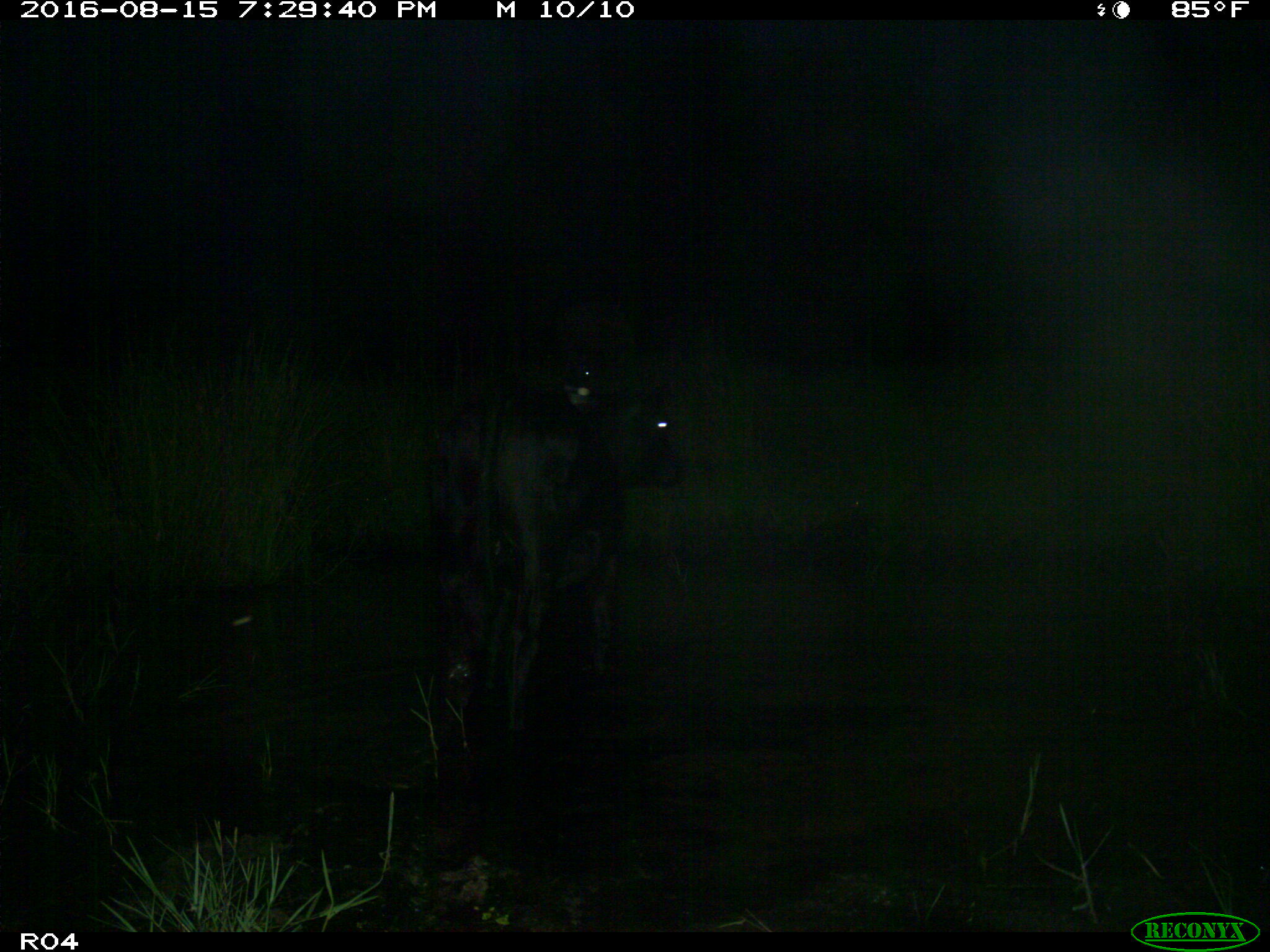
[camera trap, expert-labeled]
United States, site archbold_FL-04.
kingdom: Animalia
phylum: Chordata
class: Mammalia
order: Artiodactyla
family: Bovidae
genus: Bos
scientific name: Bos taurus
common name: domestic cow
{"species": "Bos taurus (domestic cow)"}